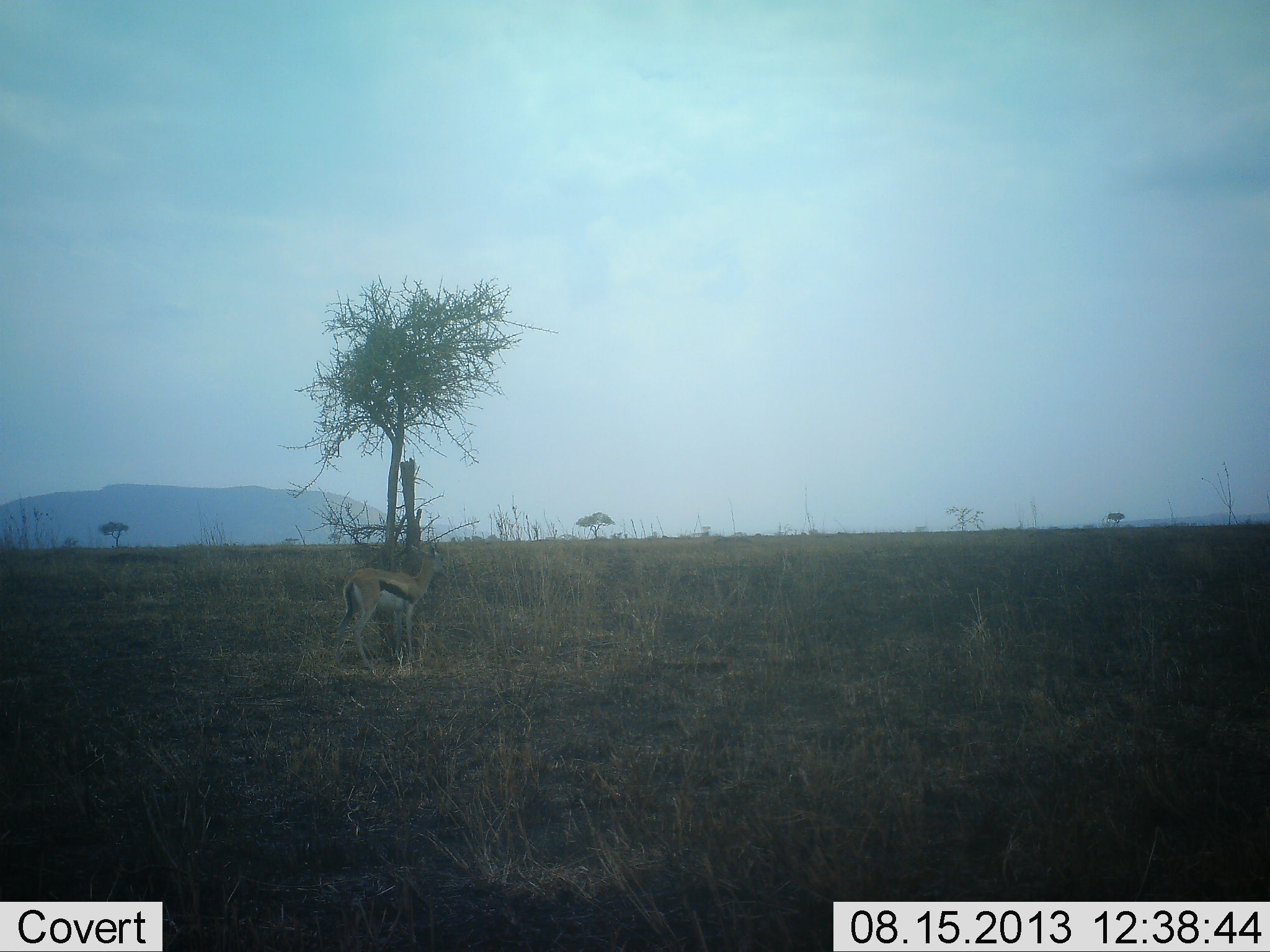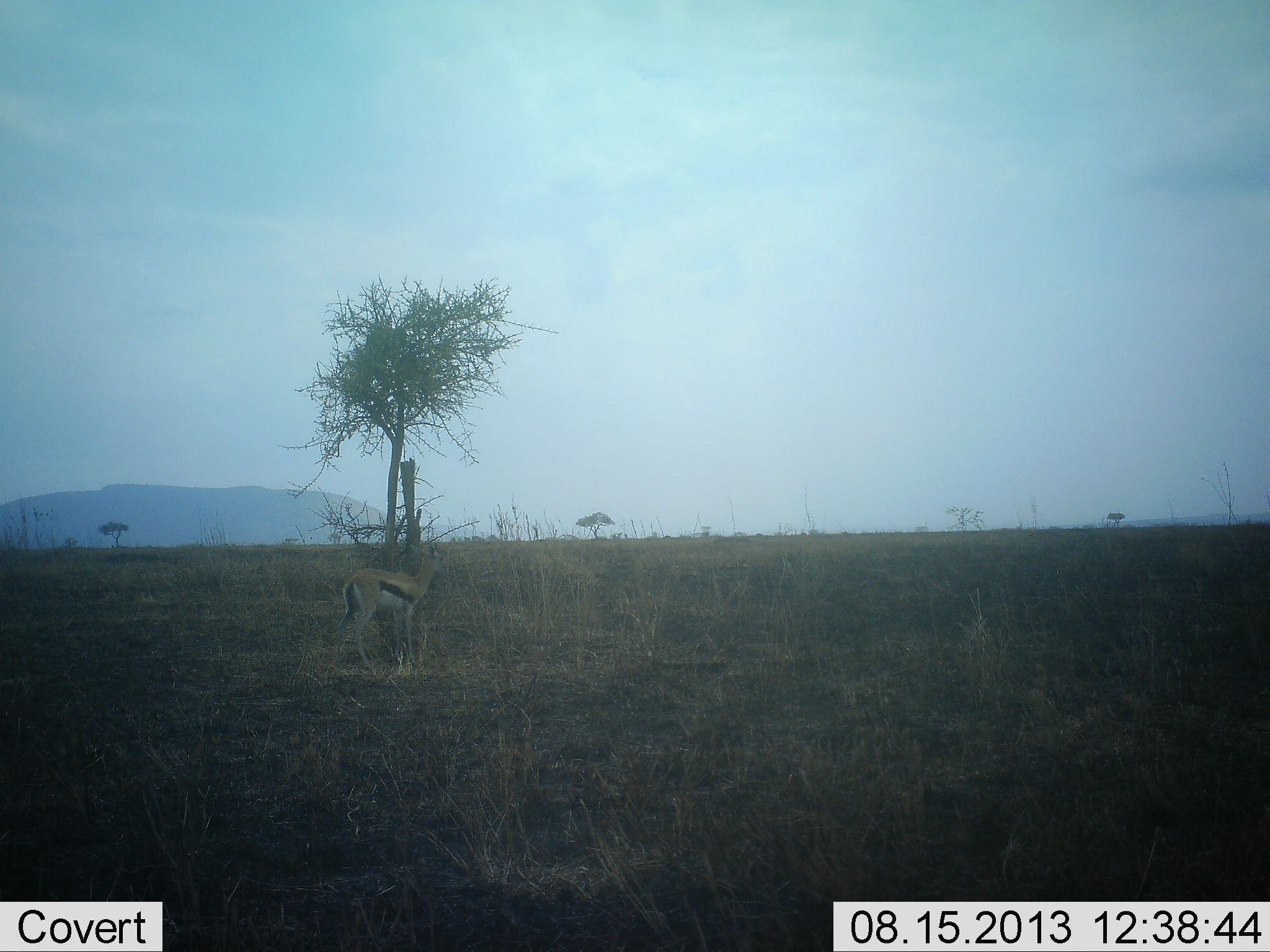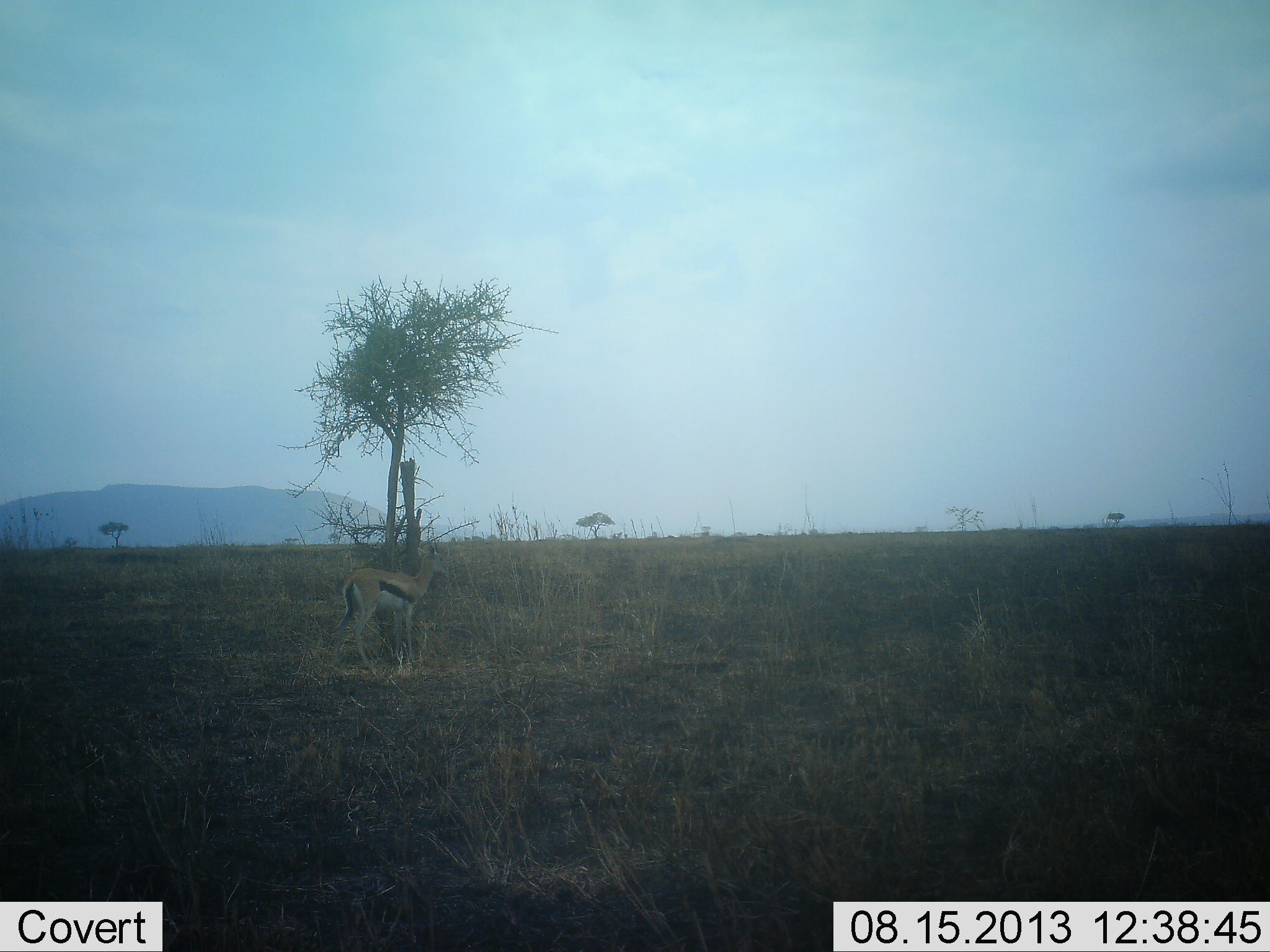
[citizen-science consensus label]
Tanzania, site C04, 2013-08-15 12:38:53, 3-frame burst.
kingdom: Animalia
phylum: Chordata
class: Mammalia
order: Artiodactyla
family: Bovidae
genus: Eudorcas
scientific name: Eudorcas thomsonii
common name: thomson's gazelle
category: gazellethomsons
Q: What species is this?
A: Gazellethomsons (thomson's gazelle) (Eudorcas thomsonii).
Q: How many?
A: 1.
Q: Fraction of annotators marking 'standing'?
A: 90%.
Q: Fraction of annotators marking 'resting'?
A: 10%.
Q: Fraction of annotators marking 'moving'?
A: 0%.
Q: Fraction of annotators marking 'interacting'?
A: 0%.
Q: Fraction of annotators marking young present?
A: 0%.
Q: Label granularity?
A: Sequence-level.